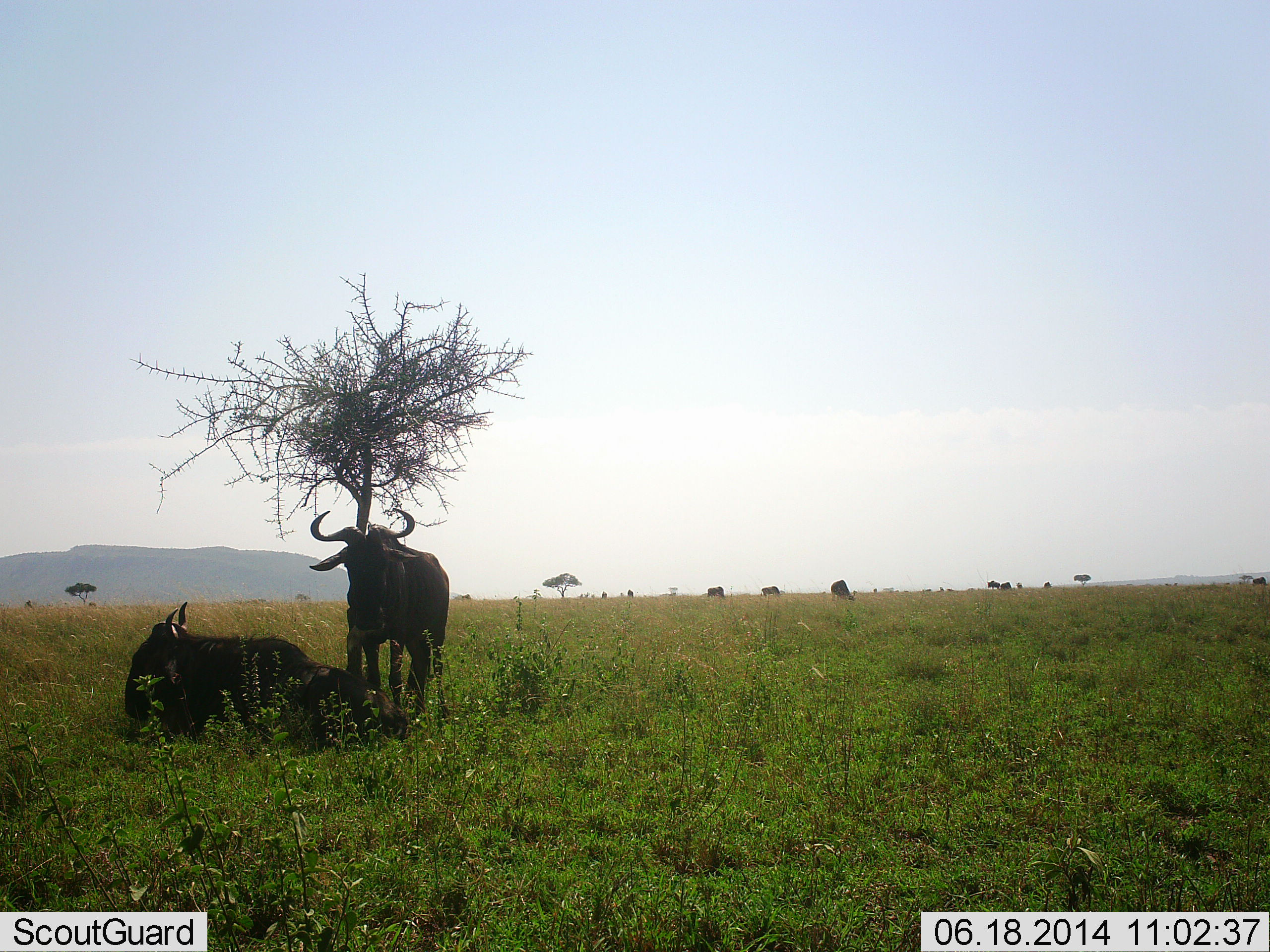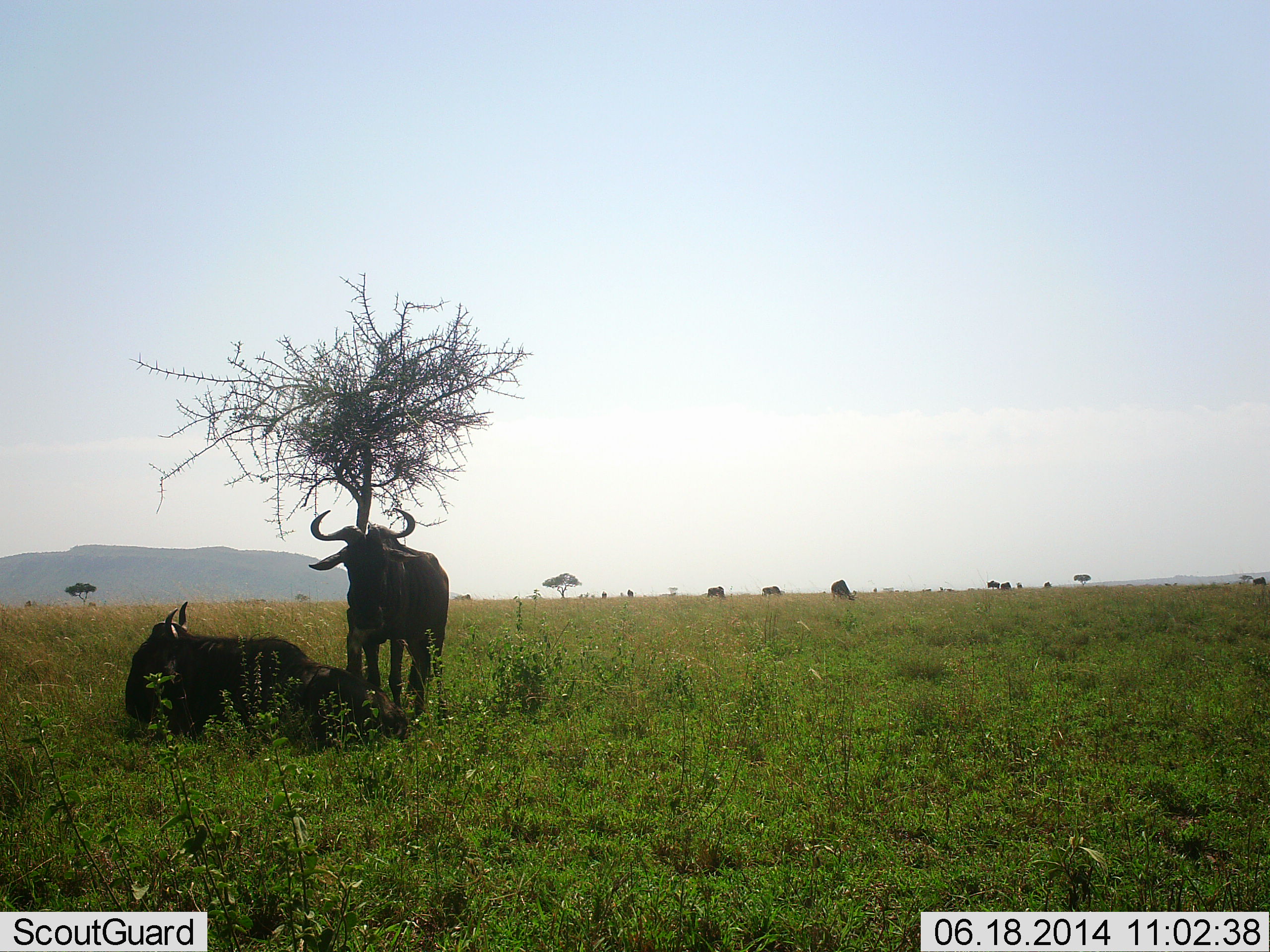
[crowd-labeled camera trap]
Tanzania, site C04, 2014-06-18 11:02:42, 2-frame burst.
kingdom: Animalia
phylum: Chordata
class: Mammalia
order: Artiodactyla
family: Bovidae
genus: Connochaetes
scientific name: Connochaetes taurinus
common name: blue wildebeest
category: wildebeest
Wildebeest (blue wildebeest) (Connochaetes taurinus), count 5. Behavior (volunteer vote fractions): standing 90%, resting 100%, moving 0%, interacting 0%. Young present (vote fraction): 0%. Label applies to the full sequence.